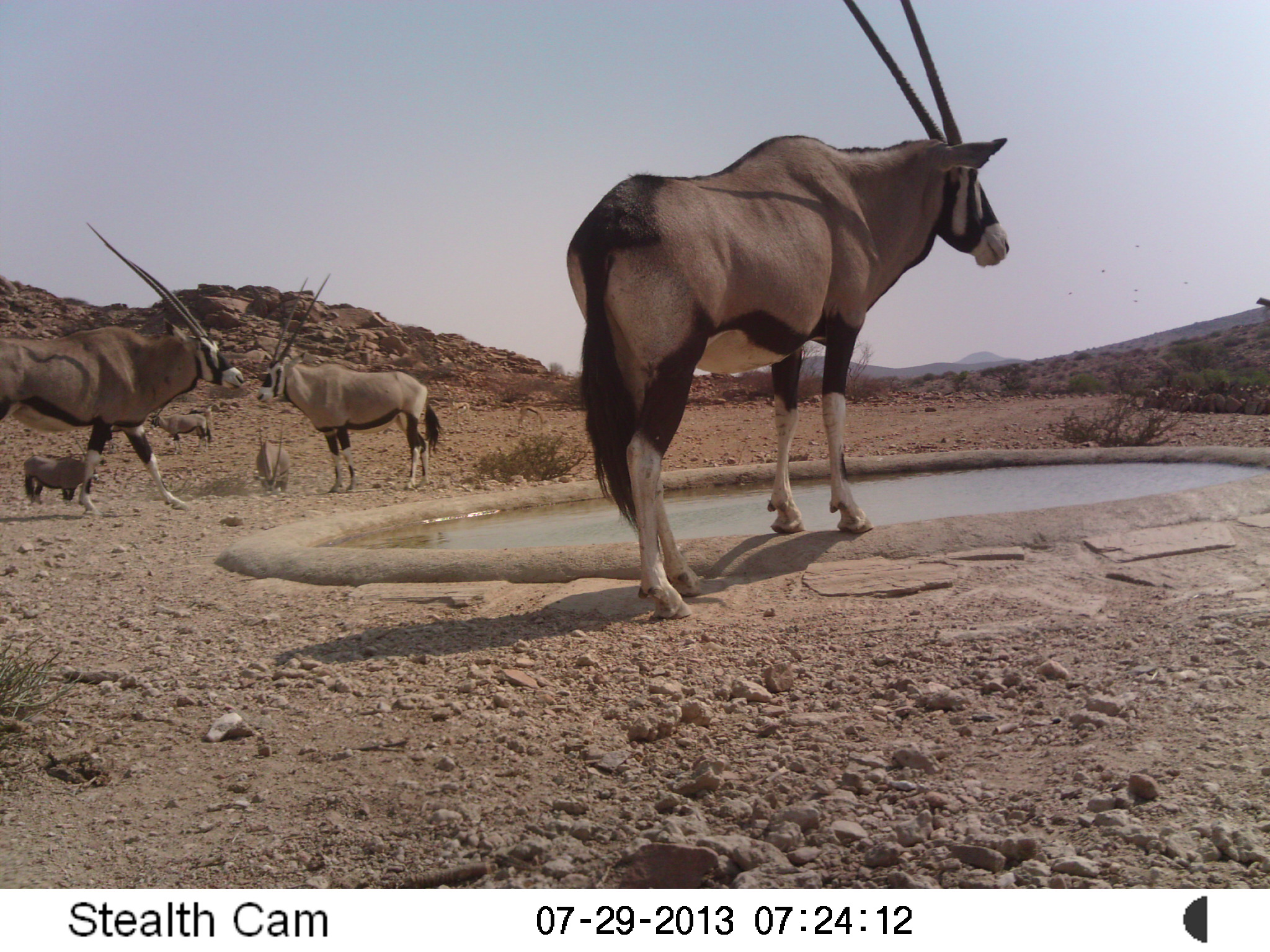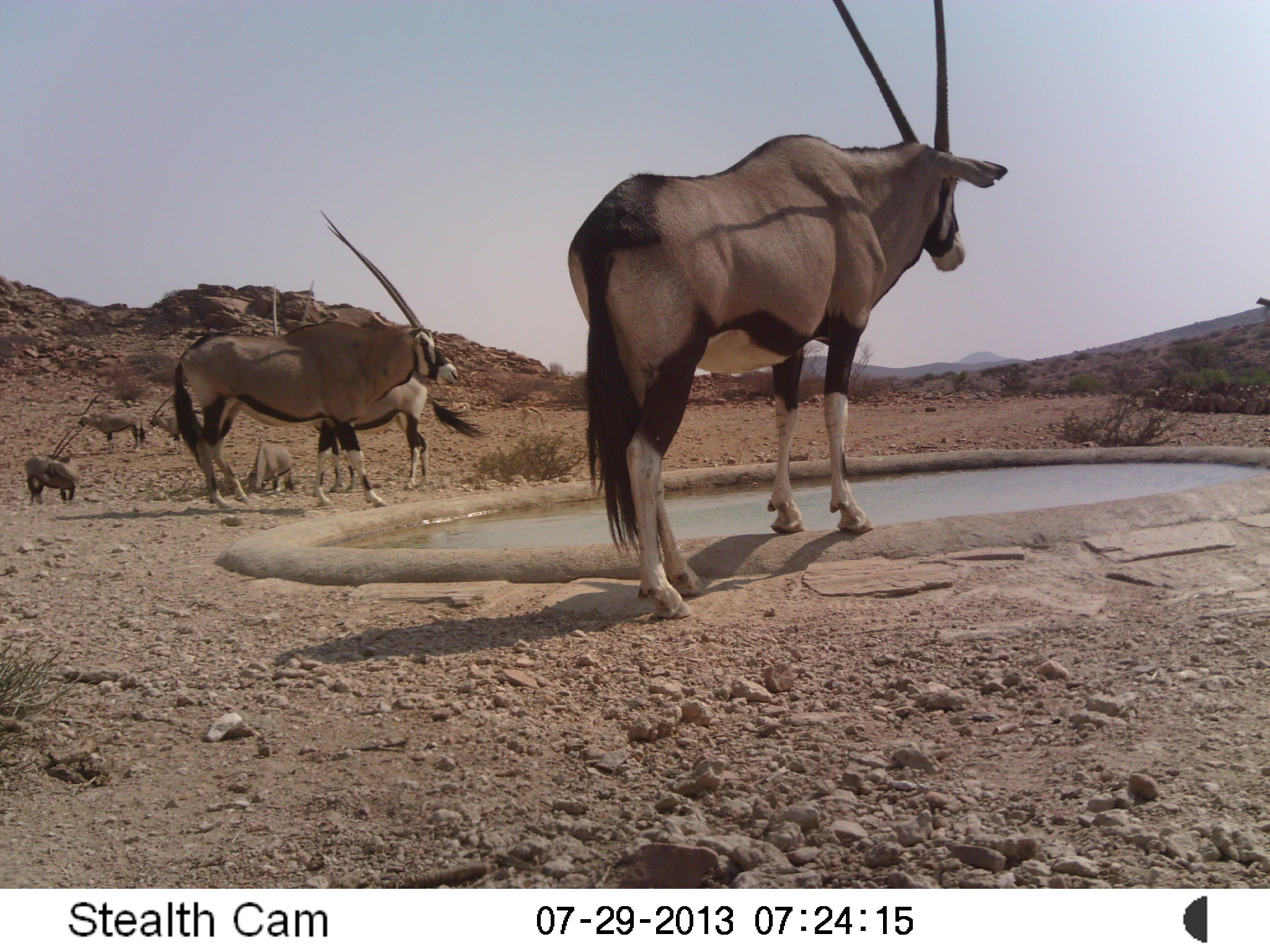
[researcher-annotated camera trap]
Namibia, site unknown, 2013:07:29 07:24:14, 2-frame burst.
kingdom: Animalia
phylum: Chordata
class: Mammalia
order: Artiodactyla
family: Bovidae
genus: Oryx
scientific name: Oryx gazella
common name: gemsbok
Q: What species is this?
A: Oryx gazella (gemsbok).